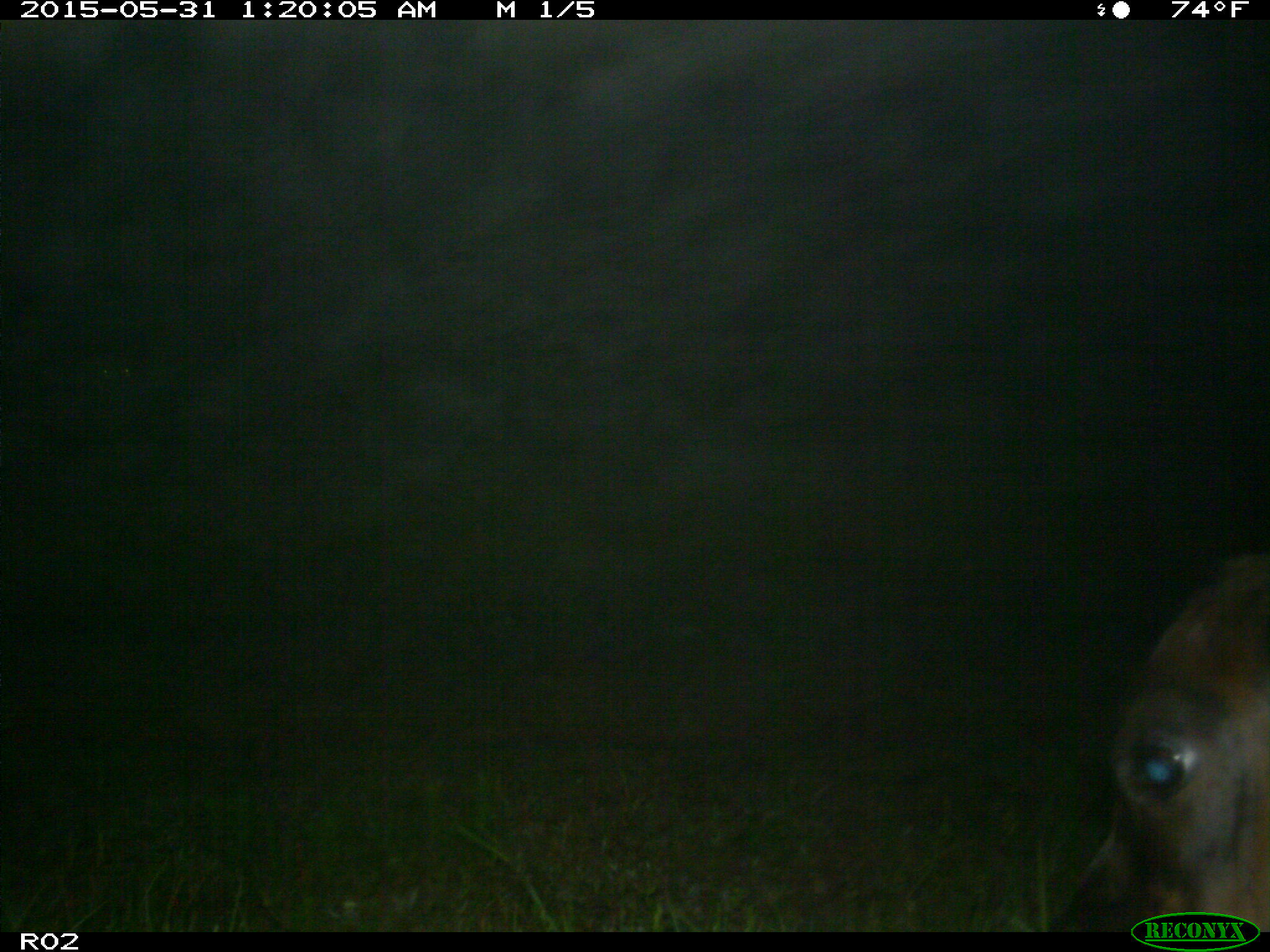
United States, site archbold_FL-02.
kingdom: Animalia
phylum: Chordata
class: Mammalia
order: Artiodactyla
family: Bovidae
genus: Bos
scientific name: Bos taurus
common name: domestic cow